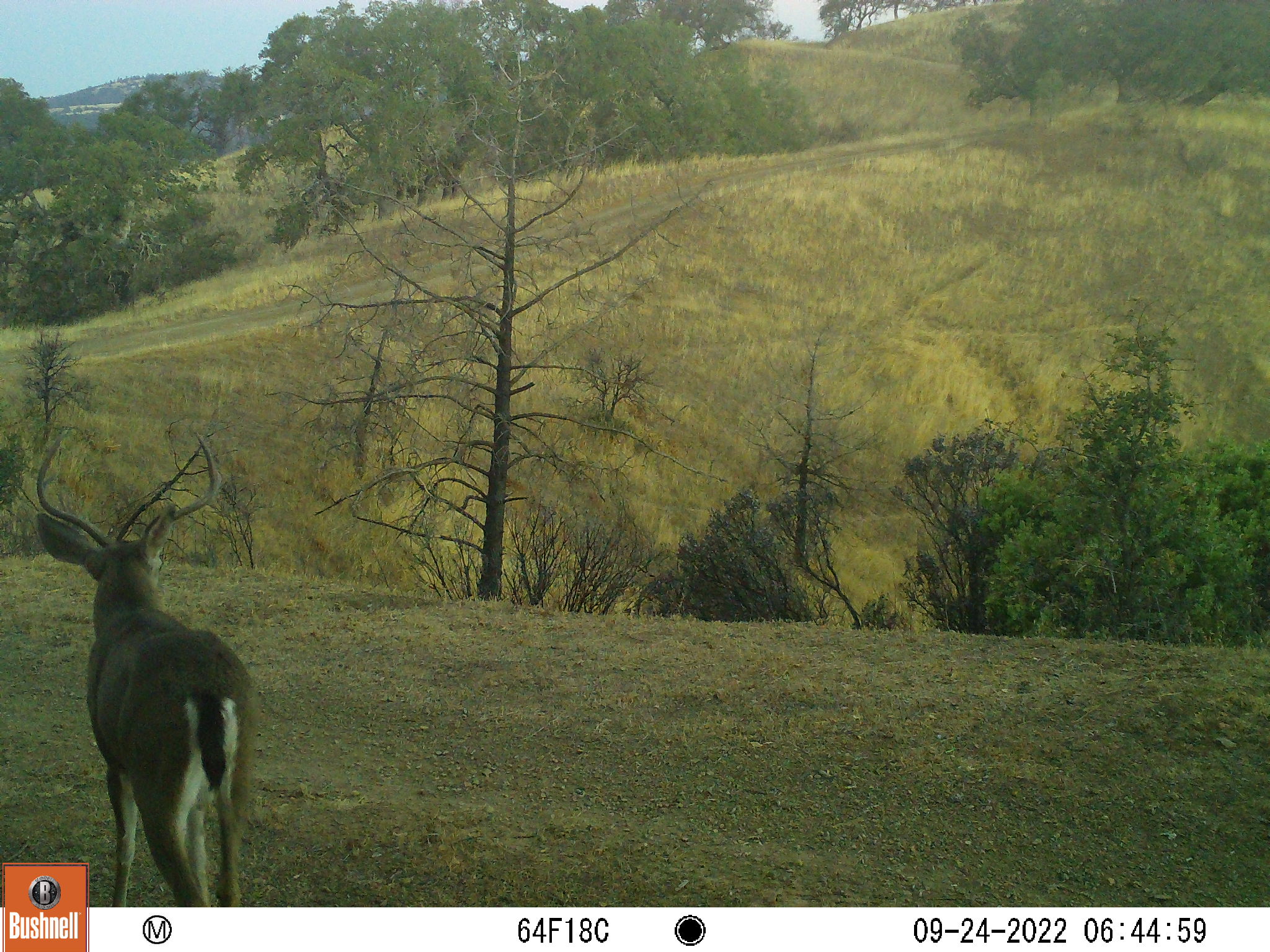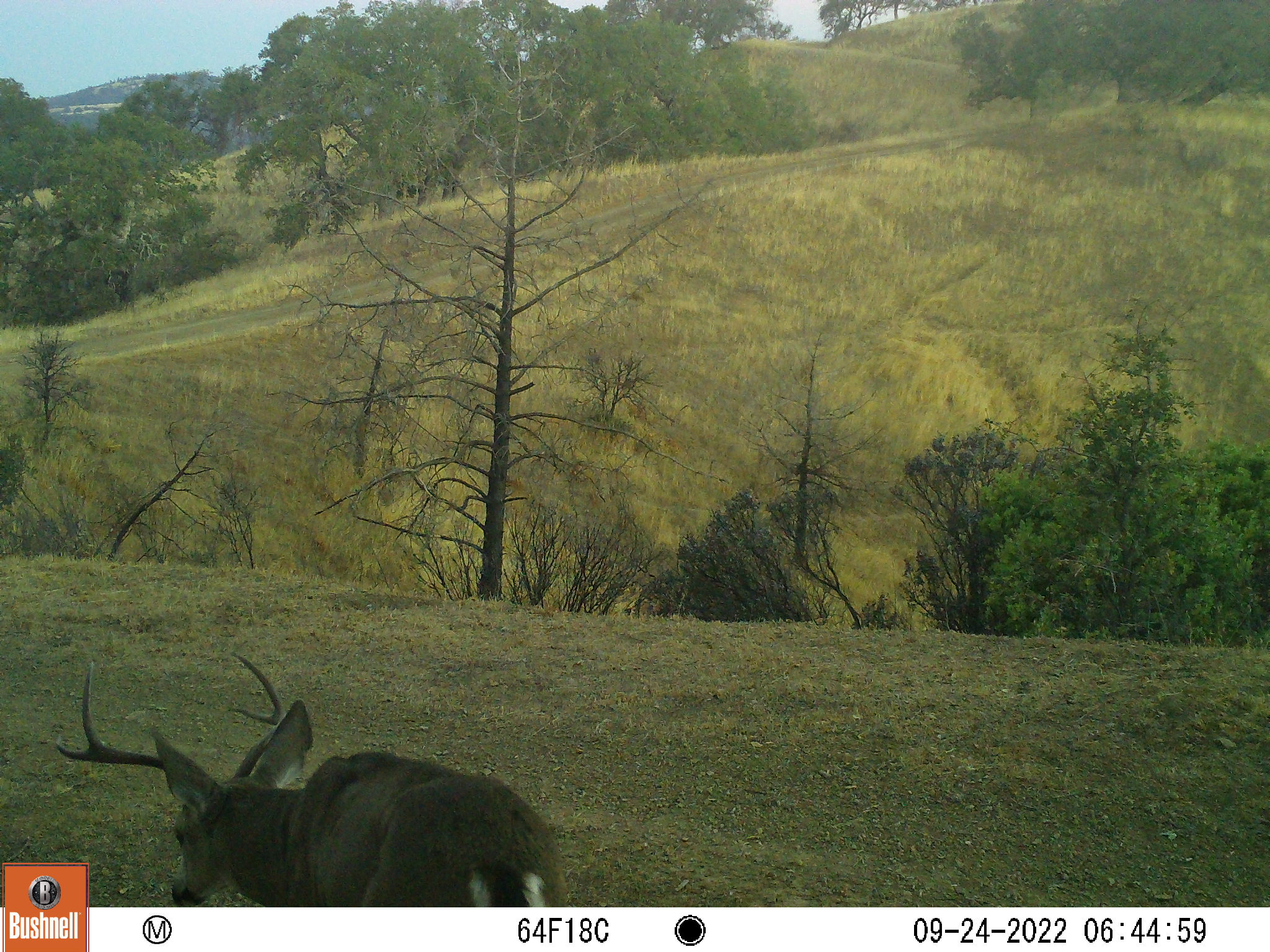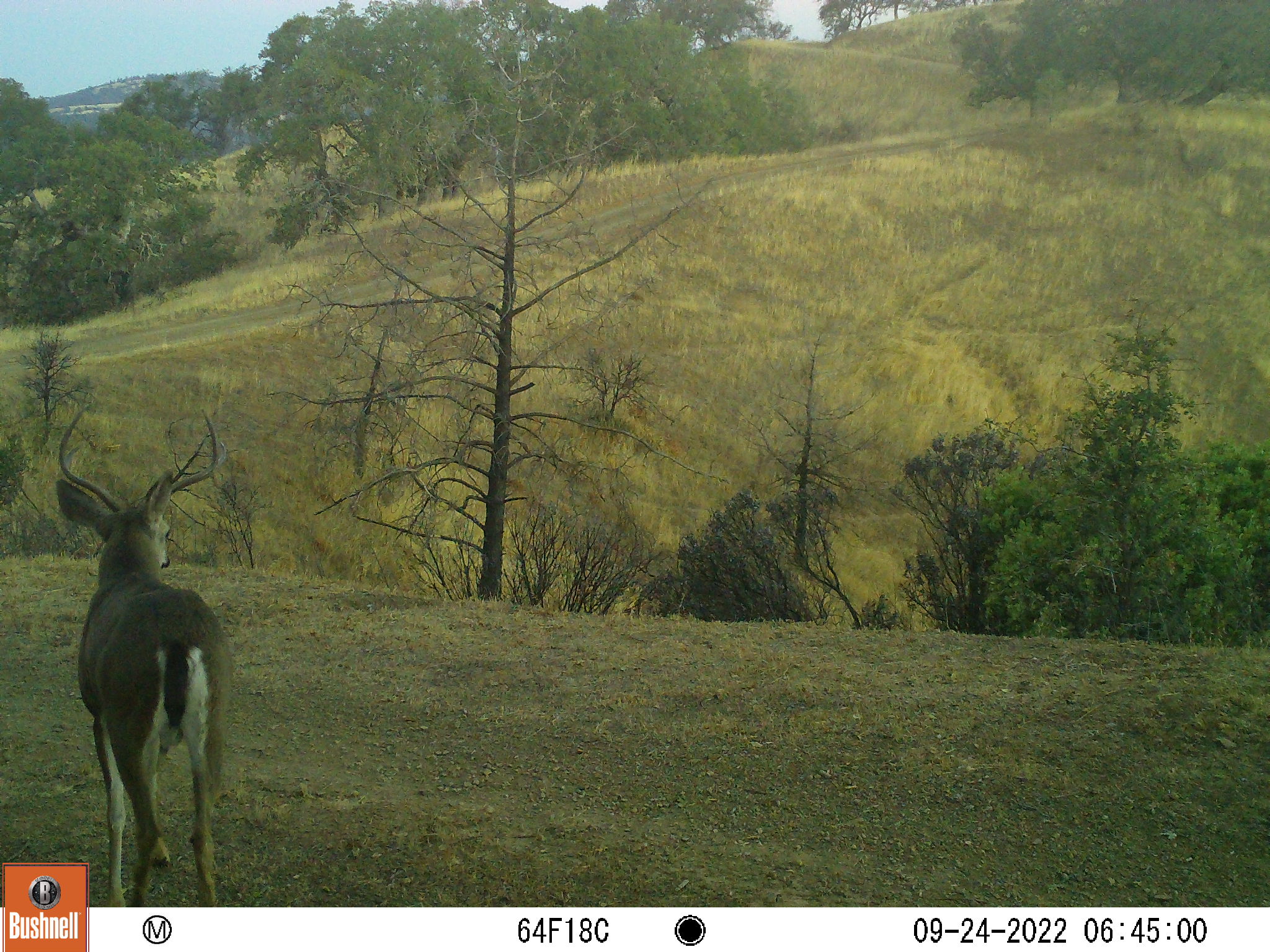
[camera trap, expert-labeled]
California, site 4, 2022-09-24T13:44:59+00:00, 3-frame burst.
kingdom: Animalia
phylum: Chordata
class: Mammalia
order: Artiodactyla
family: Cervidae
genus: Odocoileus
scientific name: Odocoileus hemionus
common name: mule deer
Mule deer (Odocoileus hemionus).